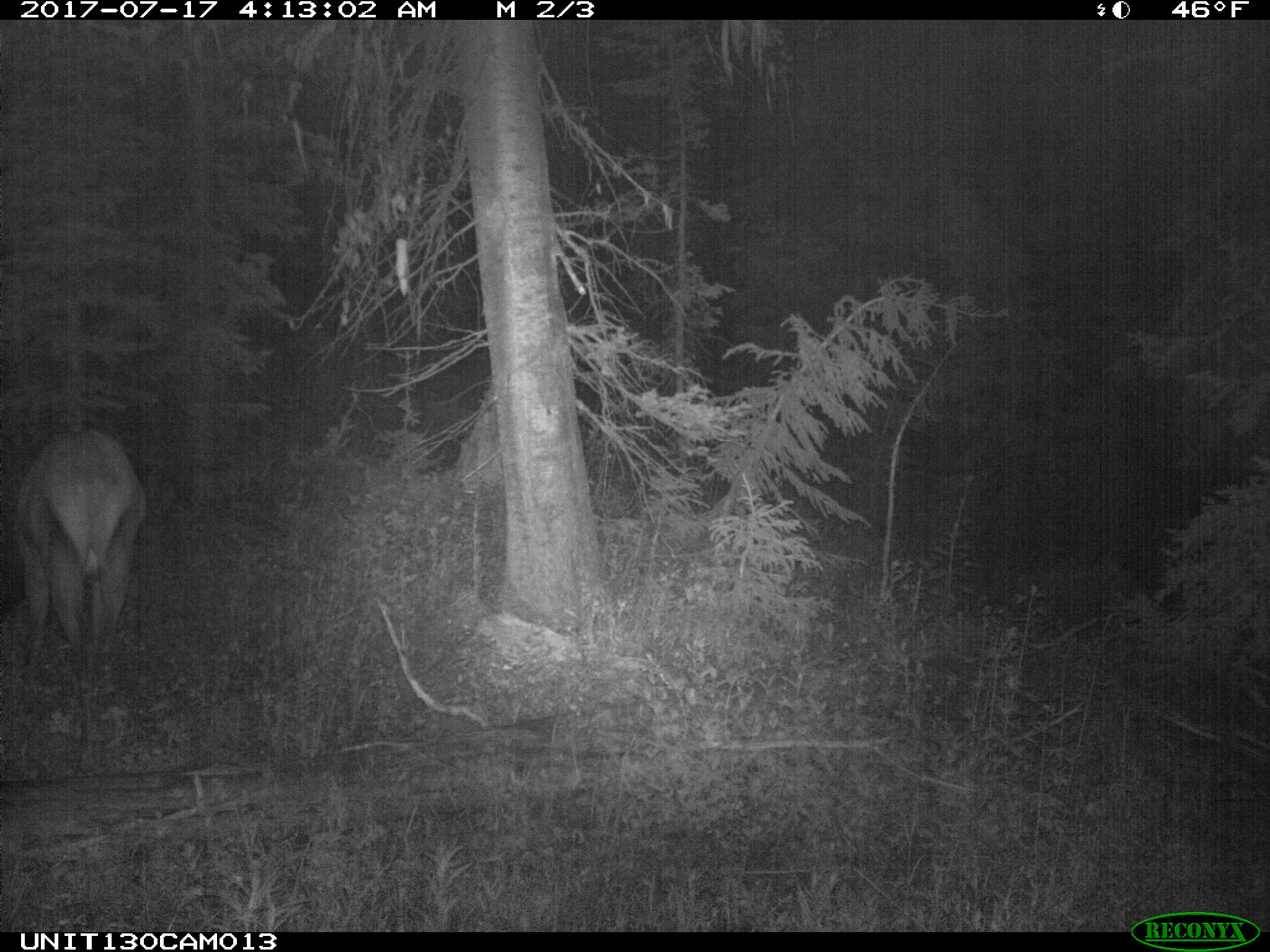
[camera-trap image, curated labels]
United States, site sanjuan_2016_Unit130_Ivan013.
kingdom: Animalia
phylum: Chordata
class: Mammalia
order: Artiodactyla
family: Cervidae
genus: Cervus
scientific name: Cervus elaphus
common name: red deer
Cervus elaphus (red deer).